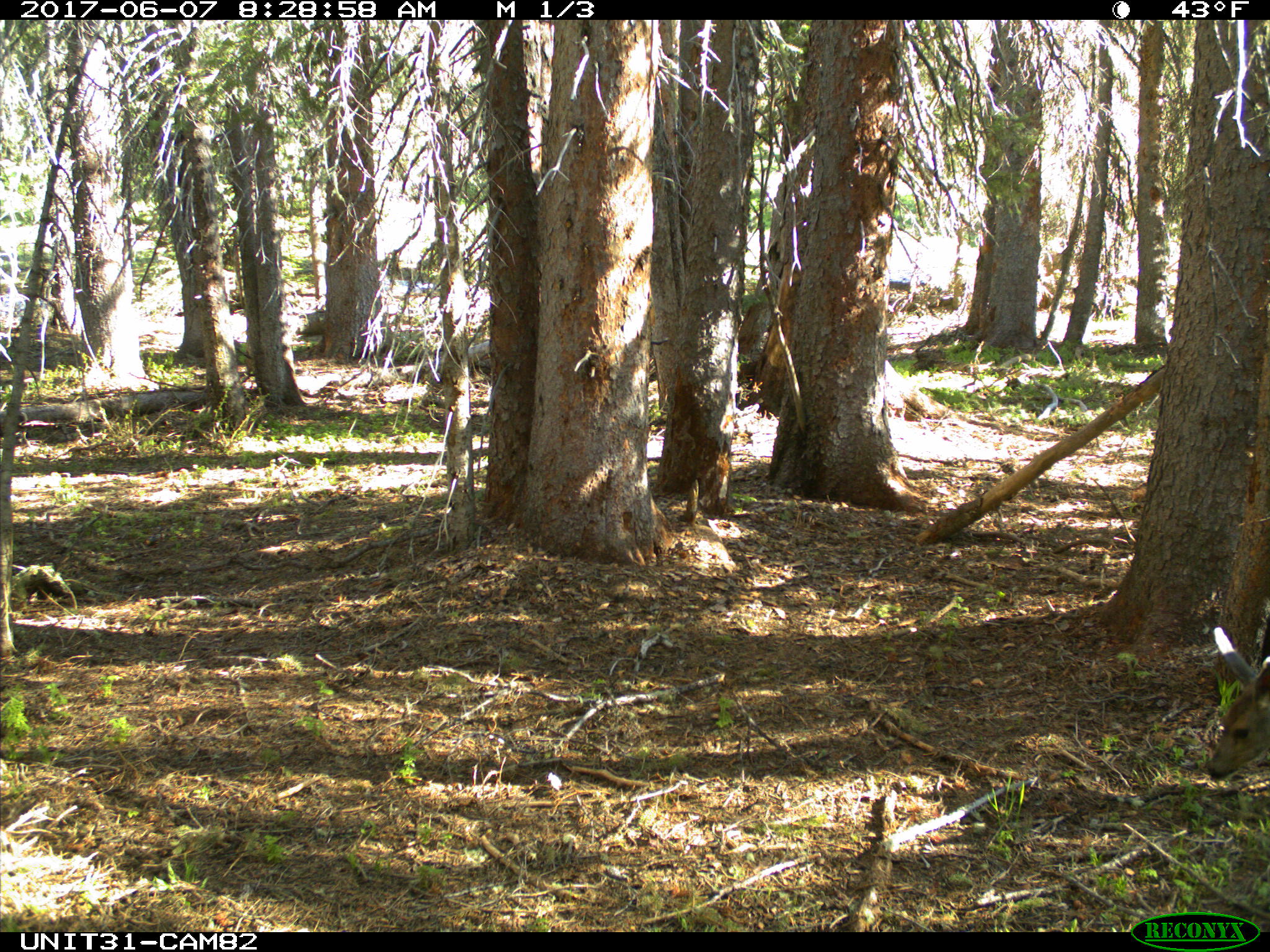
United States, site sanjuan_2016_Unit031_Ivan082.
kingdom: Animalia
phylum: Chordata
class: Mammalia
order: Artiodactyla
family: Cervidae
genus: Odocoileus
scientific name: Odocoileus hemionus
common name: mule deer